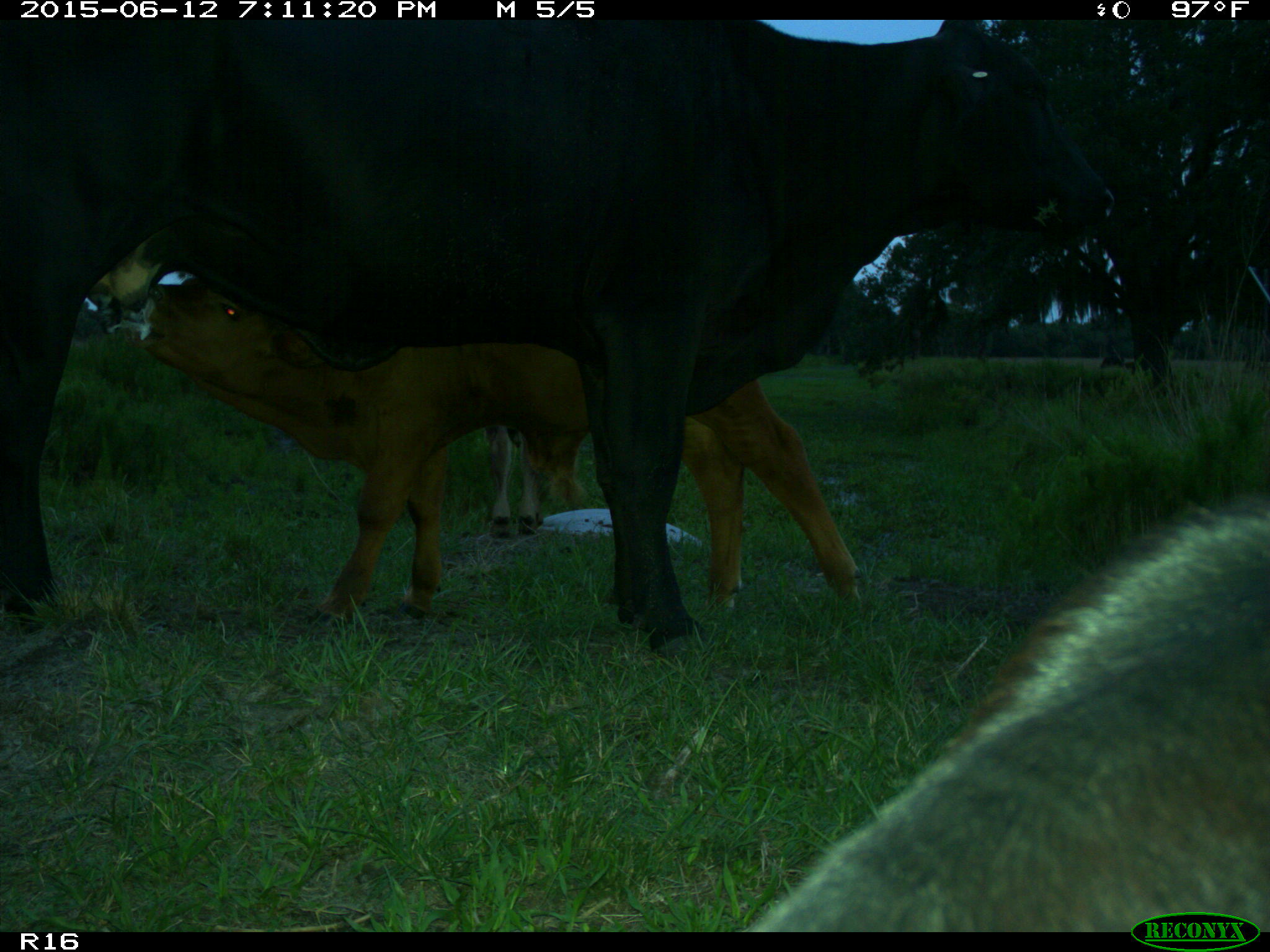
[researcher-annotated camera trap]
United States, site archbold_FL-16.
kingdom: Animalia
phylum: Chordata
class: Mammalia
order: Artiodactyla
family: Bovidae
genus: Bos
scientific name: Bos taurus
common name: domestic cow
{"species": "Bos taurus (domestic cow)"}